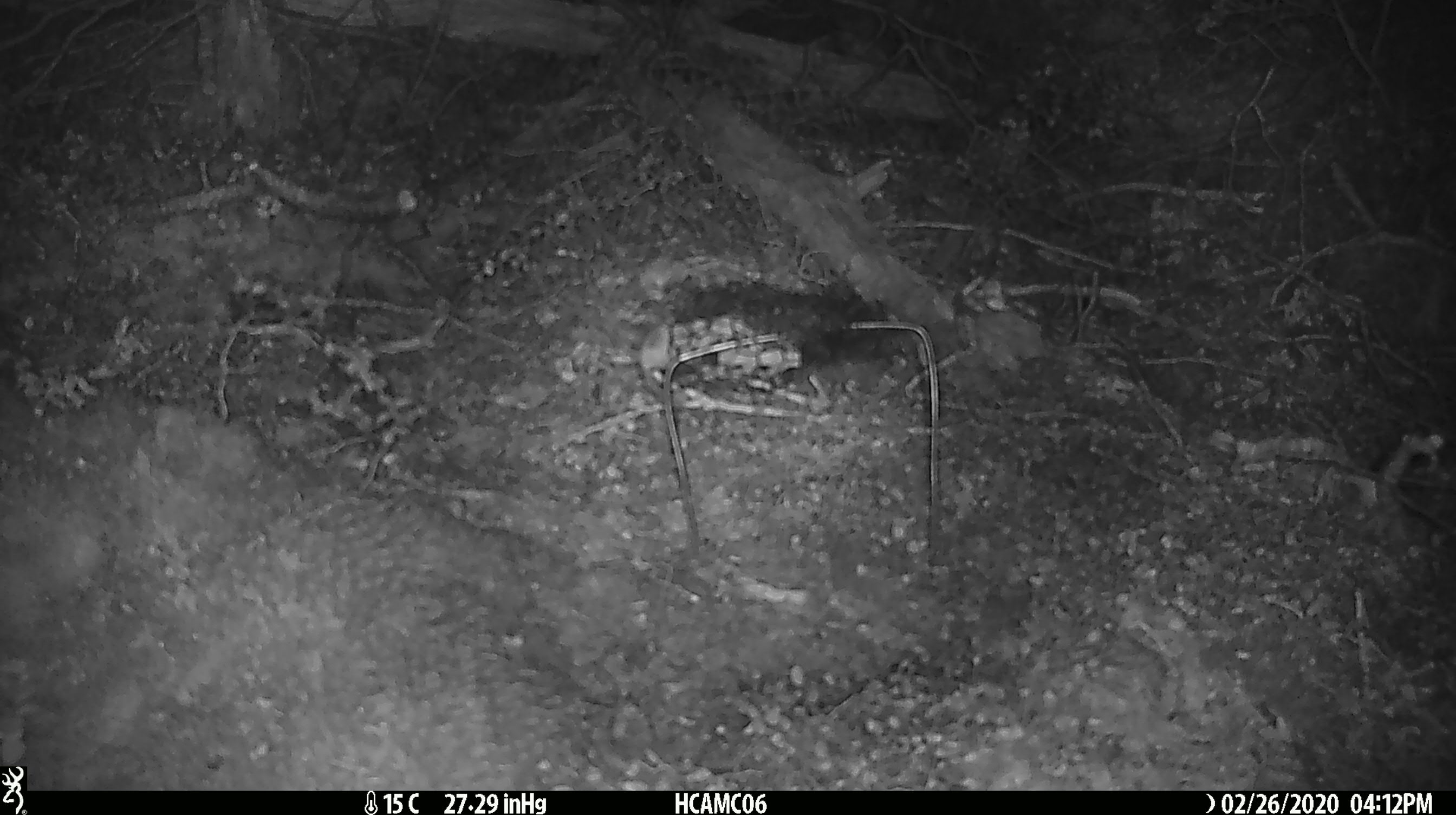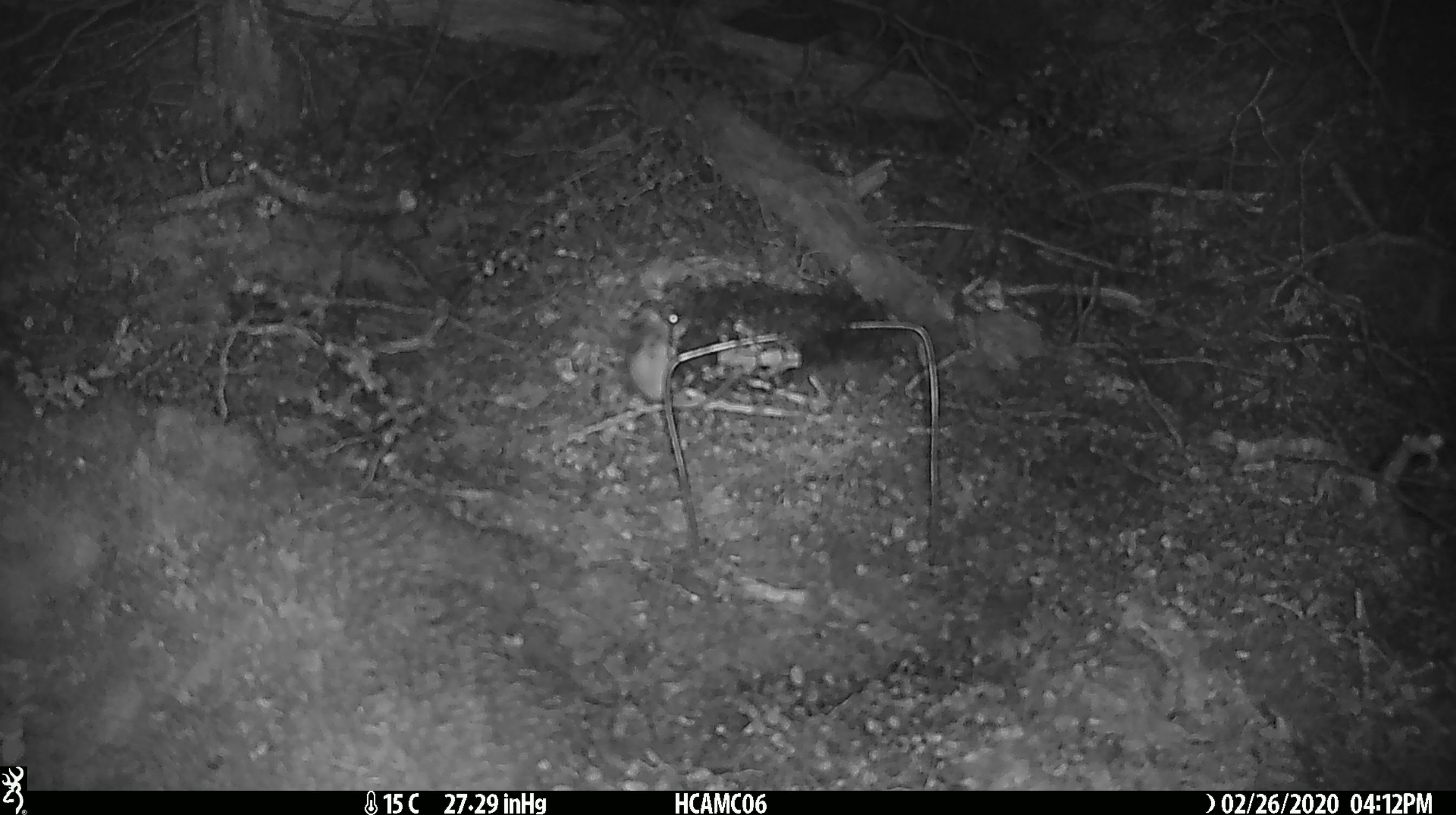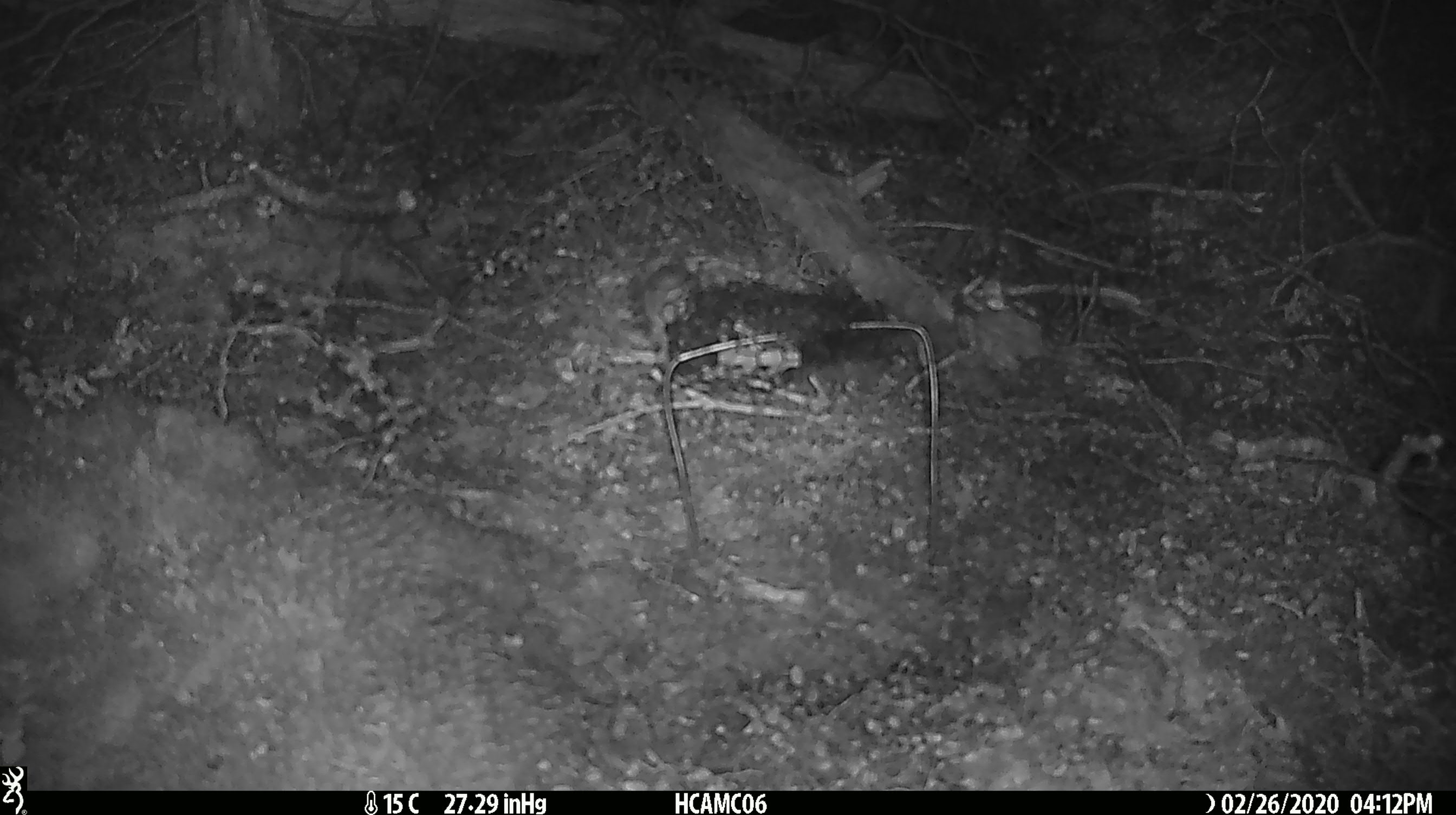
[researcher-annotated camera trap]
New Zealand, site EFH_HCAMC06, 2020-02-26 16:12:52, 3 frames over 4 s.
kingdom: Animalia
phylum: Chordata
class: Mammalia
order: Rodentia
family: Muridae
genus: Mus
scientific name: Mus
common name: mouse